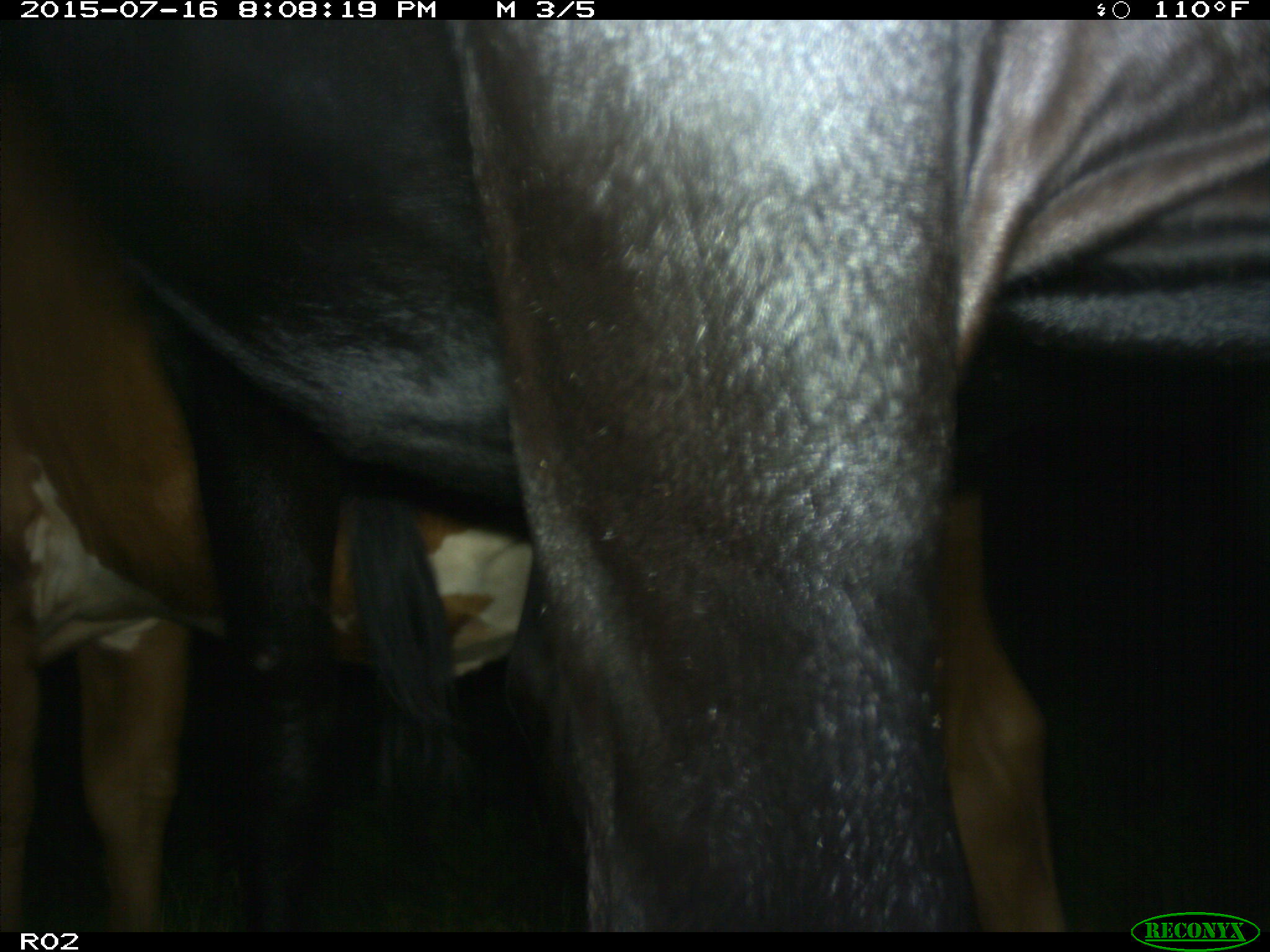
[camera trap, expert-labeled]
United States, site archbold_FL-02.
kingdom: Animalia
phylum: Chordata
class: Mammalia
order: Artiodactyla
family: Bovidae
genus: Bos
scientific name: Bos taurus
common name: domestic cow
Bos taurus (domestic cow).